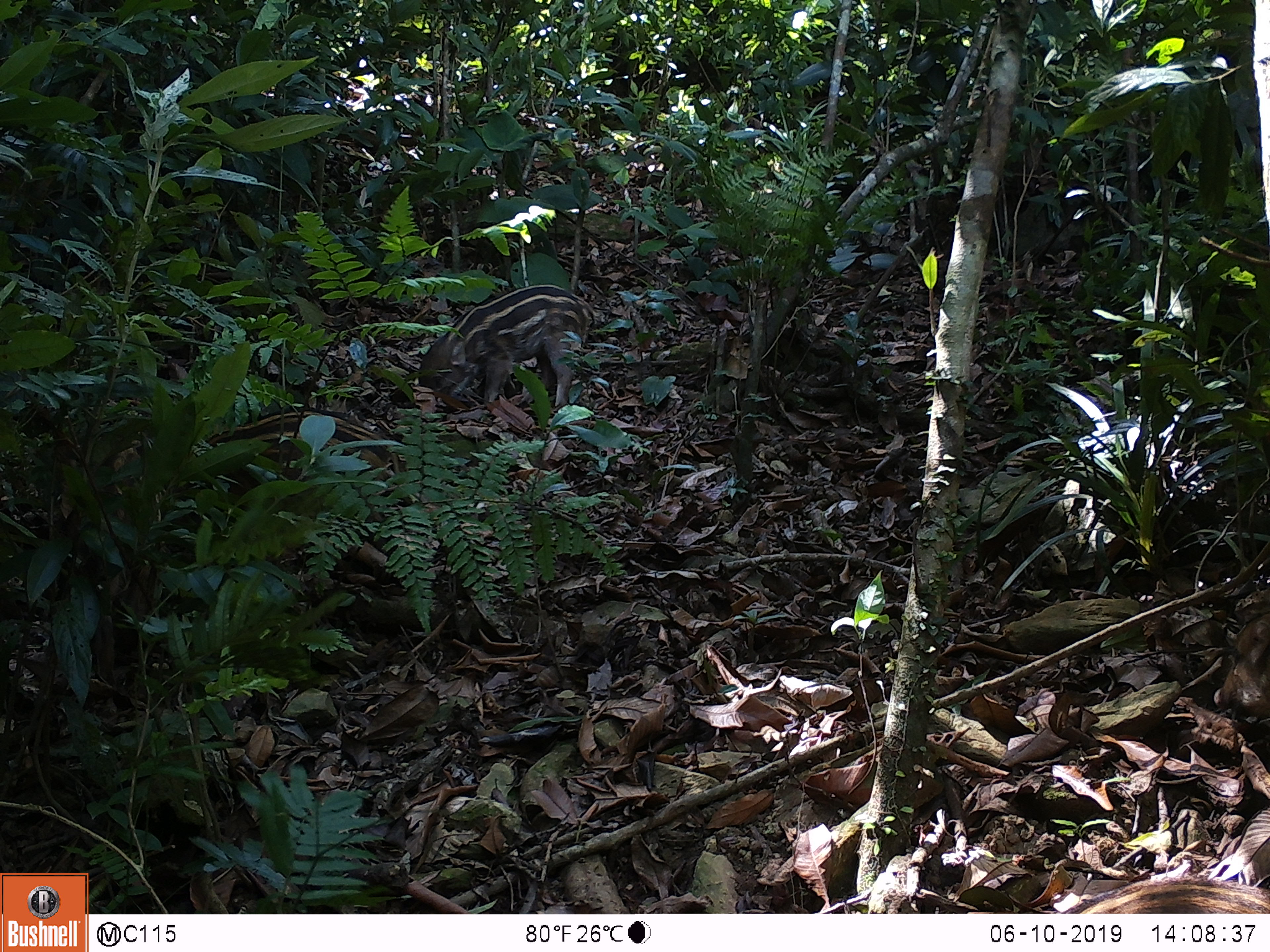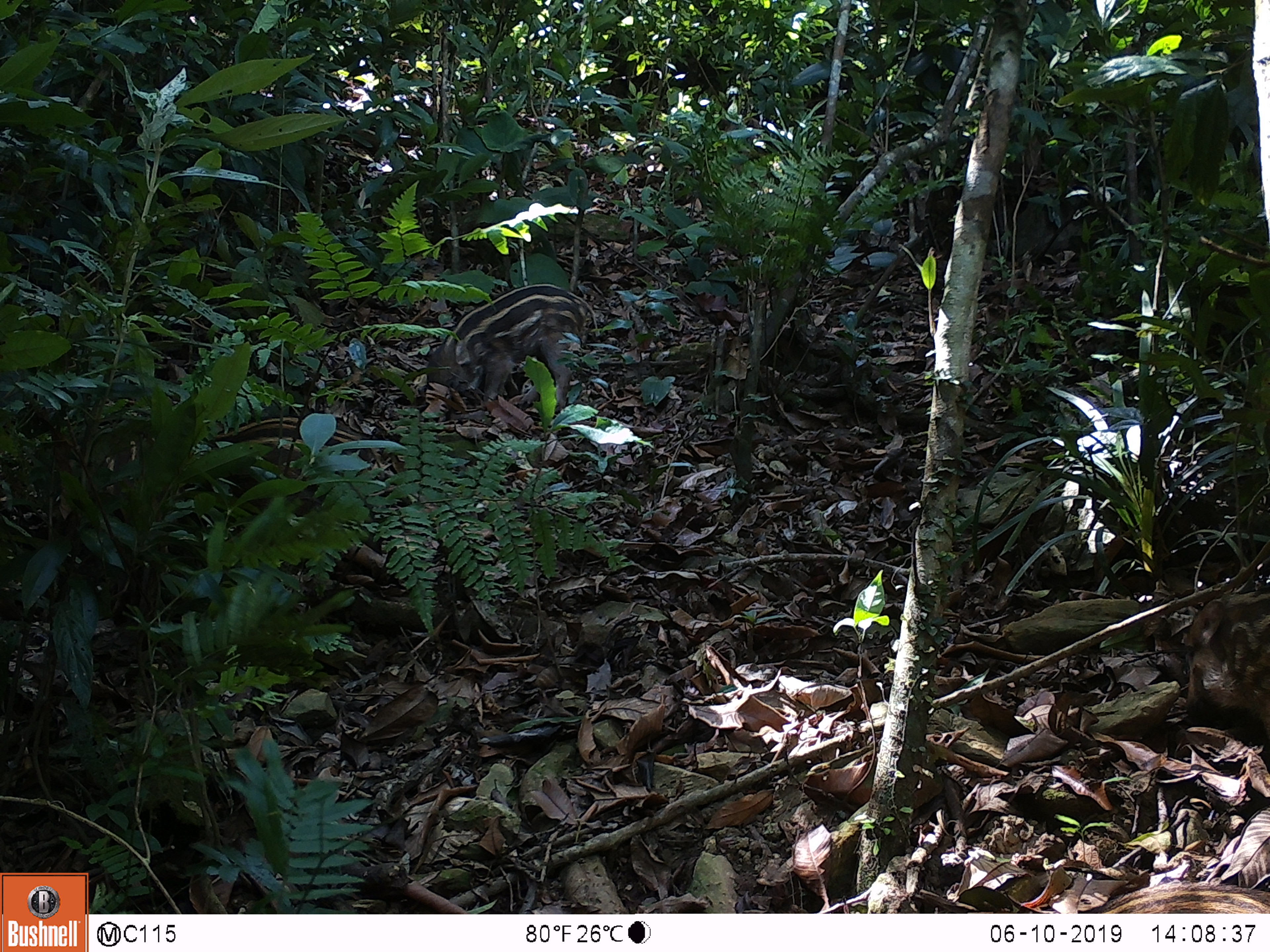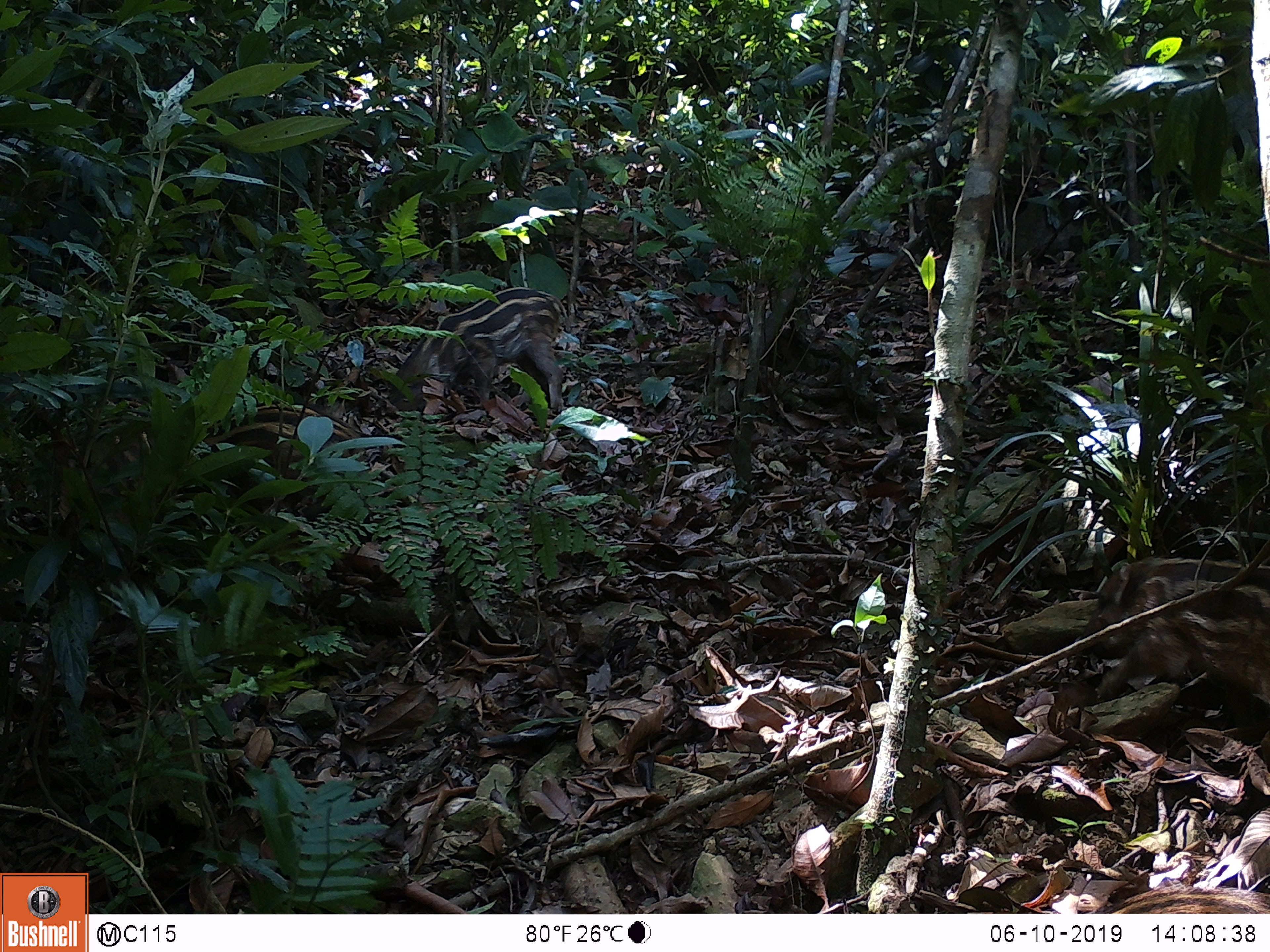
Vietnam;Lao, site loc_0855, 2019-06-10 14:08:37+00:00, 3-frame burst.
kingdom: Animalia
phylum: Chordata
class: Mammalia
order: Artiodactyla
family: Suidae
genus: Sus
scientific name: Sus scrofa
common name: eurasian wild pig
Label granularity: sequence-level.